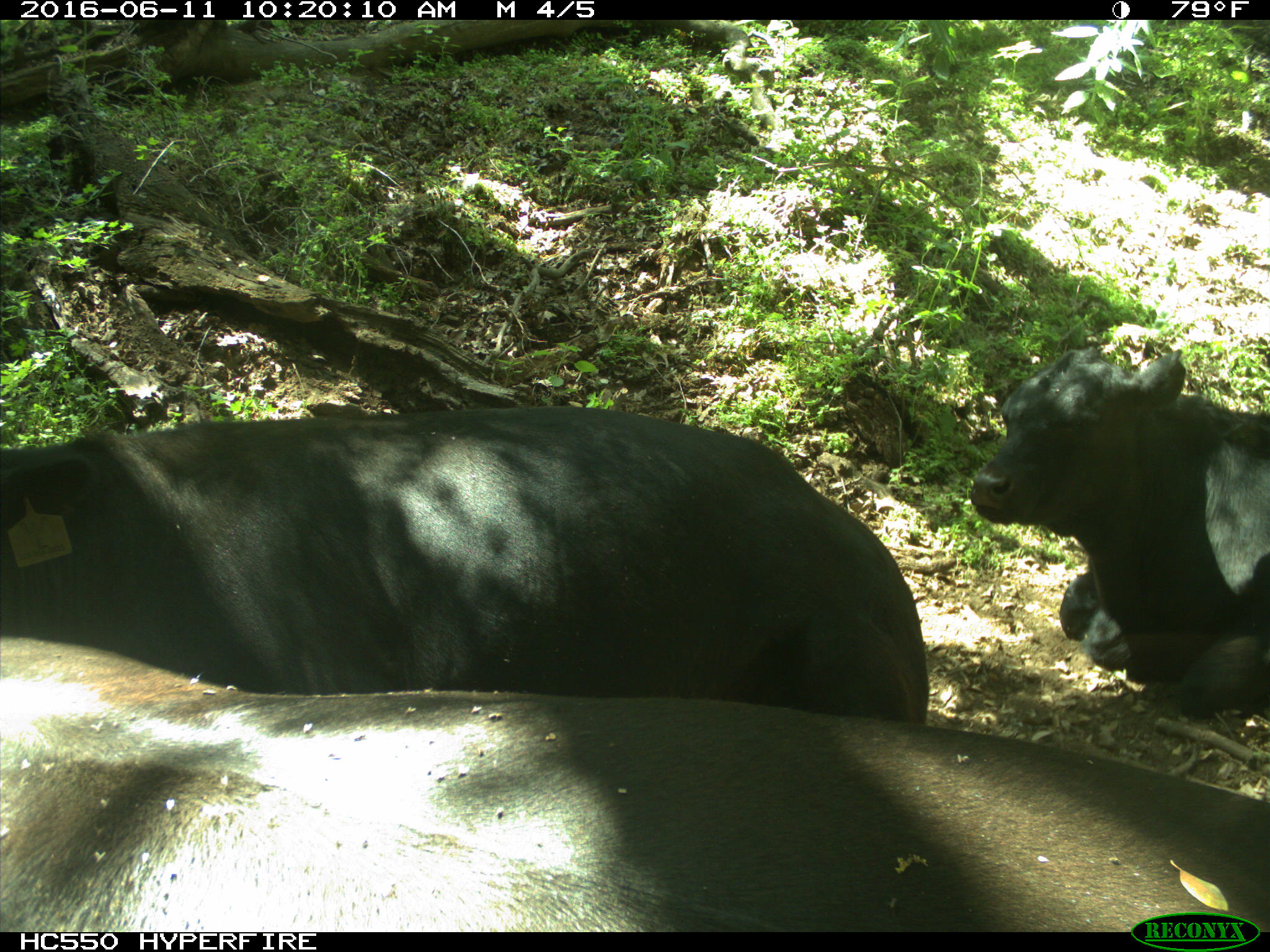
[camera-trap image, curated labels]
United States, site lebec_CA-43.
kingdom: Animalia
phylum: Chordata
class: Mammalia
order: Artiodactyla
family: Bovidae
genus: Bos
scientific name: Bos taurus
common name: domestic cow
Bos taurus (domestic cow).